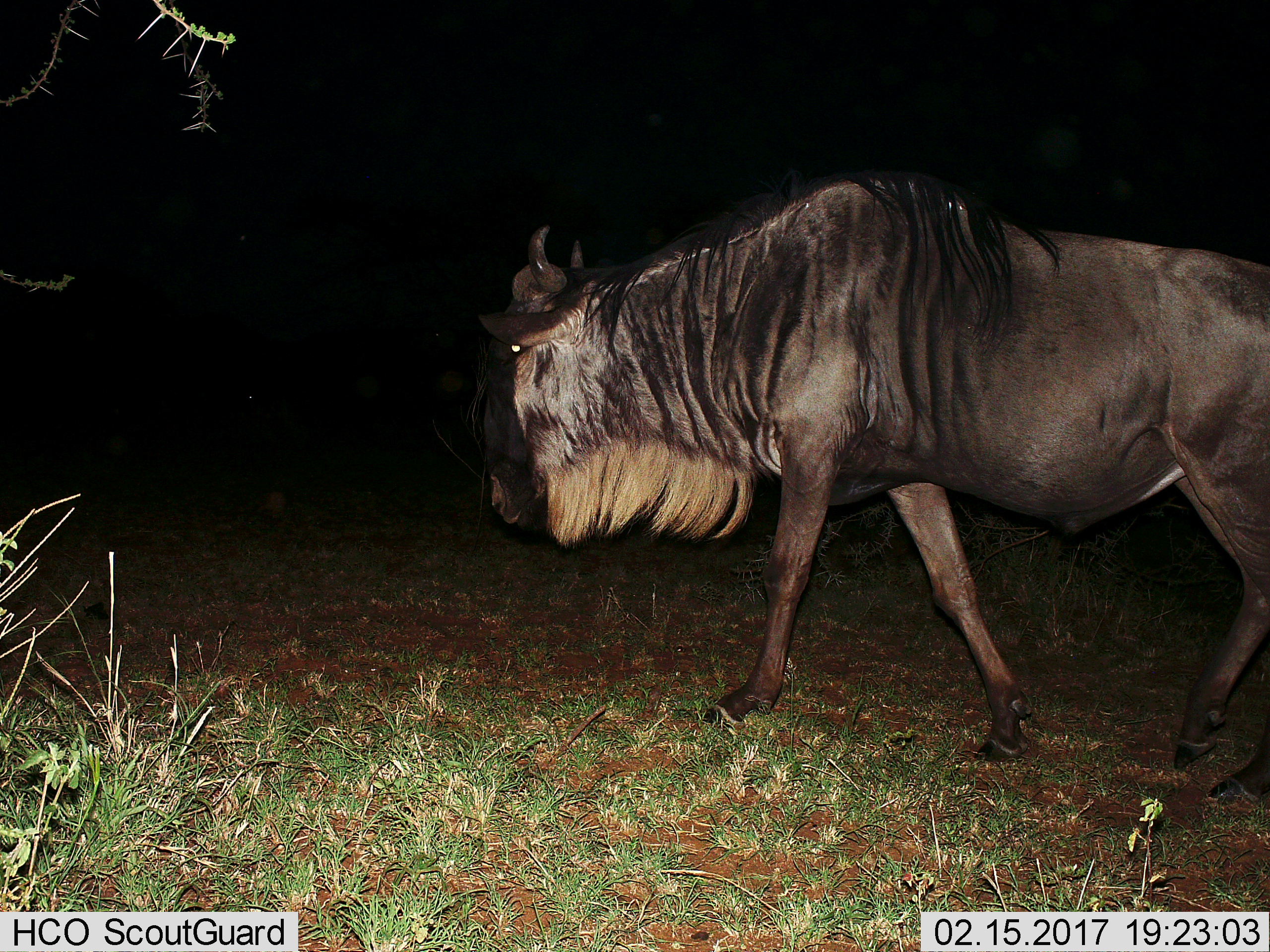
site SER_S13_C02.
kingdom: Animalia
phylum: Chordata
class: Mammalia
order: Artiodactyla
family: Bovidae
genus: Connochaetes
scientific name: Connochaetes taurinus taurinus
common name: blue wildebeest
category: wildebeestblue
Wildebeestblue (blue wildebeest) (Connochaetes taurinus taurinus), count 1. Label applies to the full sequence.